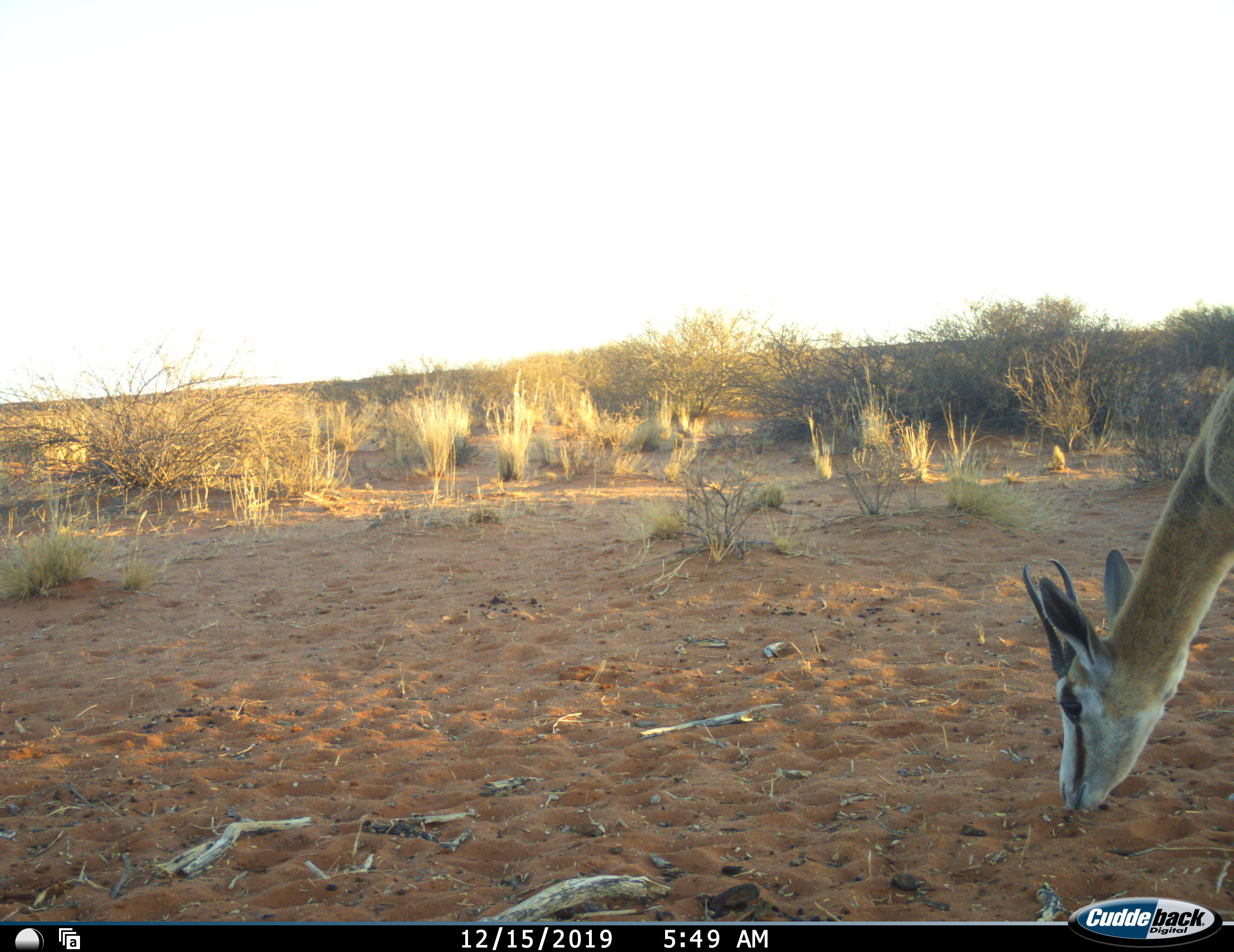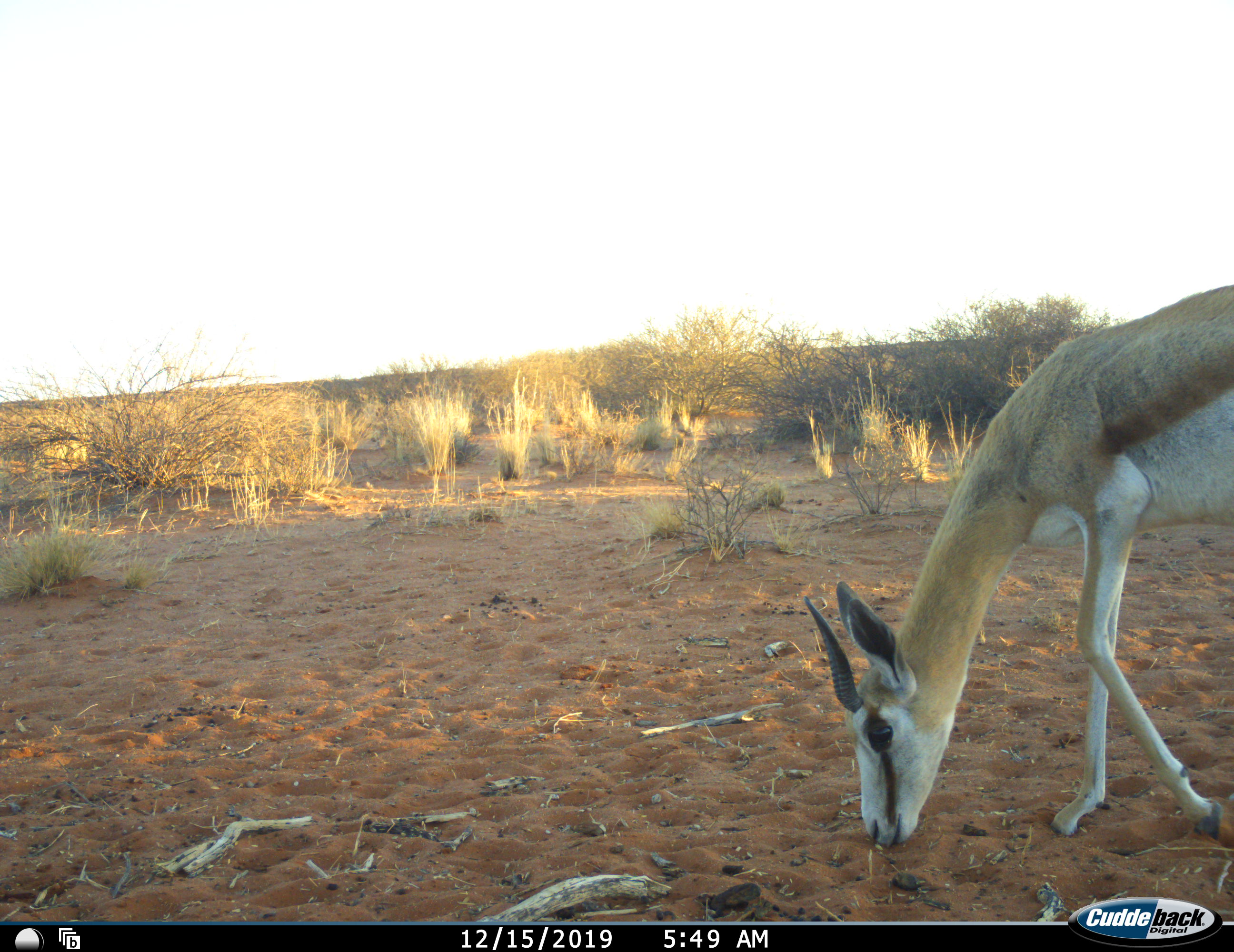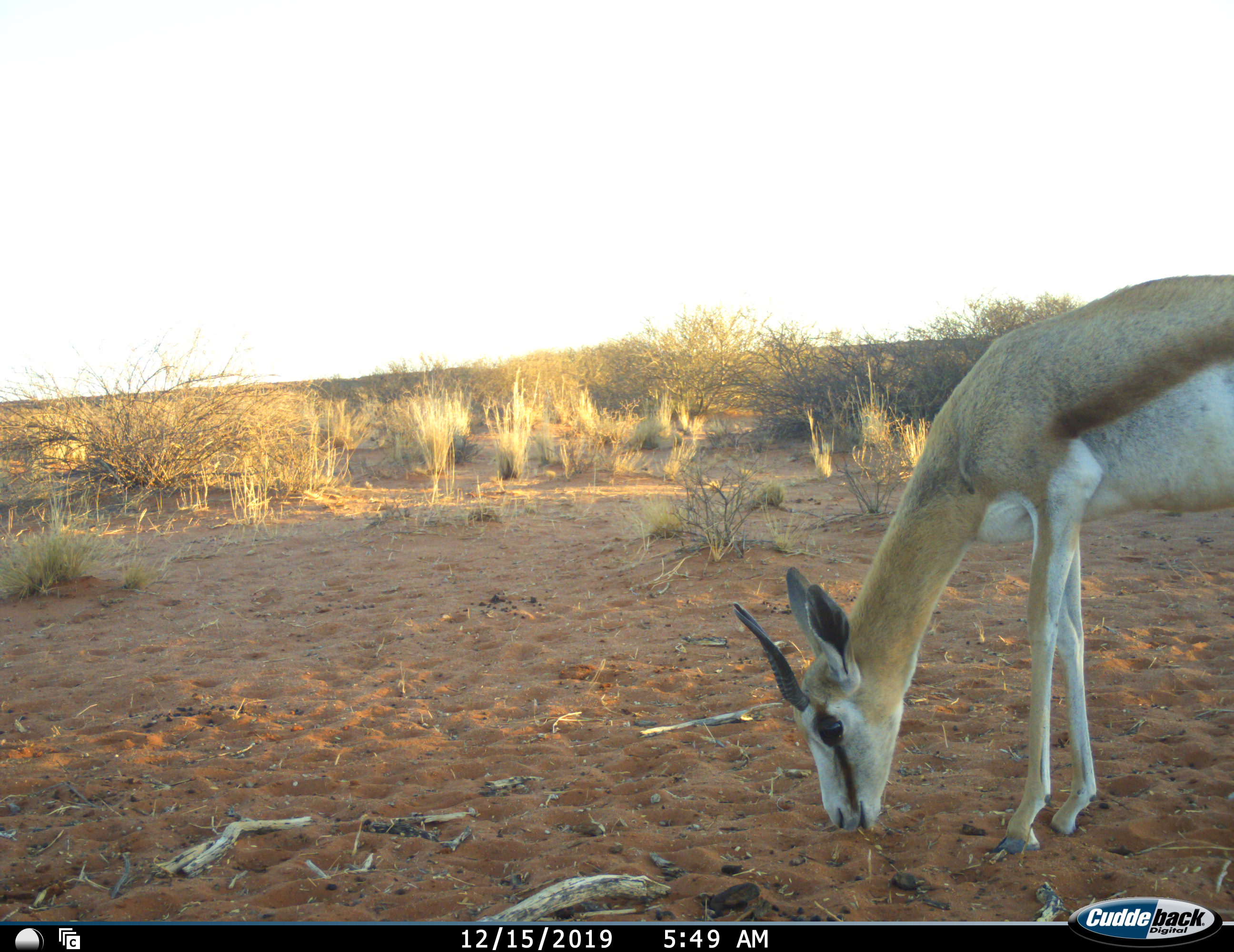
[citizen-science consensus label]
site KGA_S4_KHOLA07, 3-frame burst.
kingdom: Animalia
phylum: Chordata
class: Mammalia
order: Artiodactyla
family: Bovidae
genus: Antidorcas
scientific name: Antidorcas marsupialis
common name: springbok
Springbok (Antidorcas marsupialis), count 1. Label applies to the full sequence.